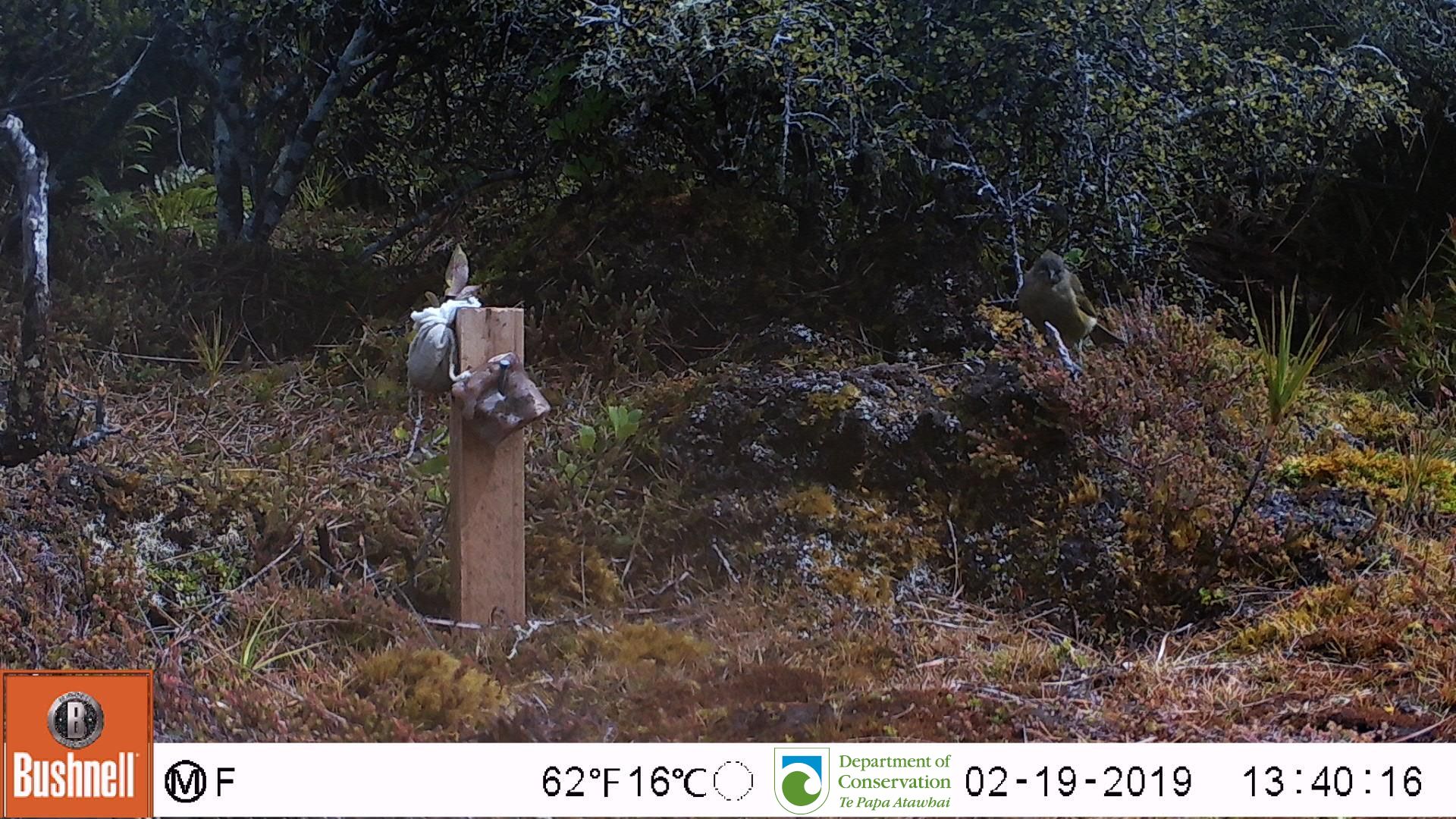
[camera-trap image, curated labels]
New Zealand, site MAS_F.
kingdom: Animalia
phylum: Chordata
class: Aves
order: Passeriformes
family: Meliphagidae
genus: Anthornis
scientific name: Anthornis melanura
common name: new zealand bellbird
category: bellbird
Bellbird (new zealand bellbird) (Anthornis melanura).